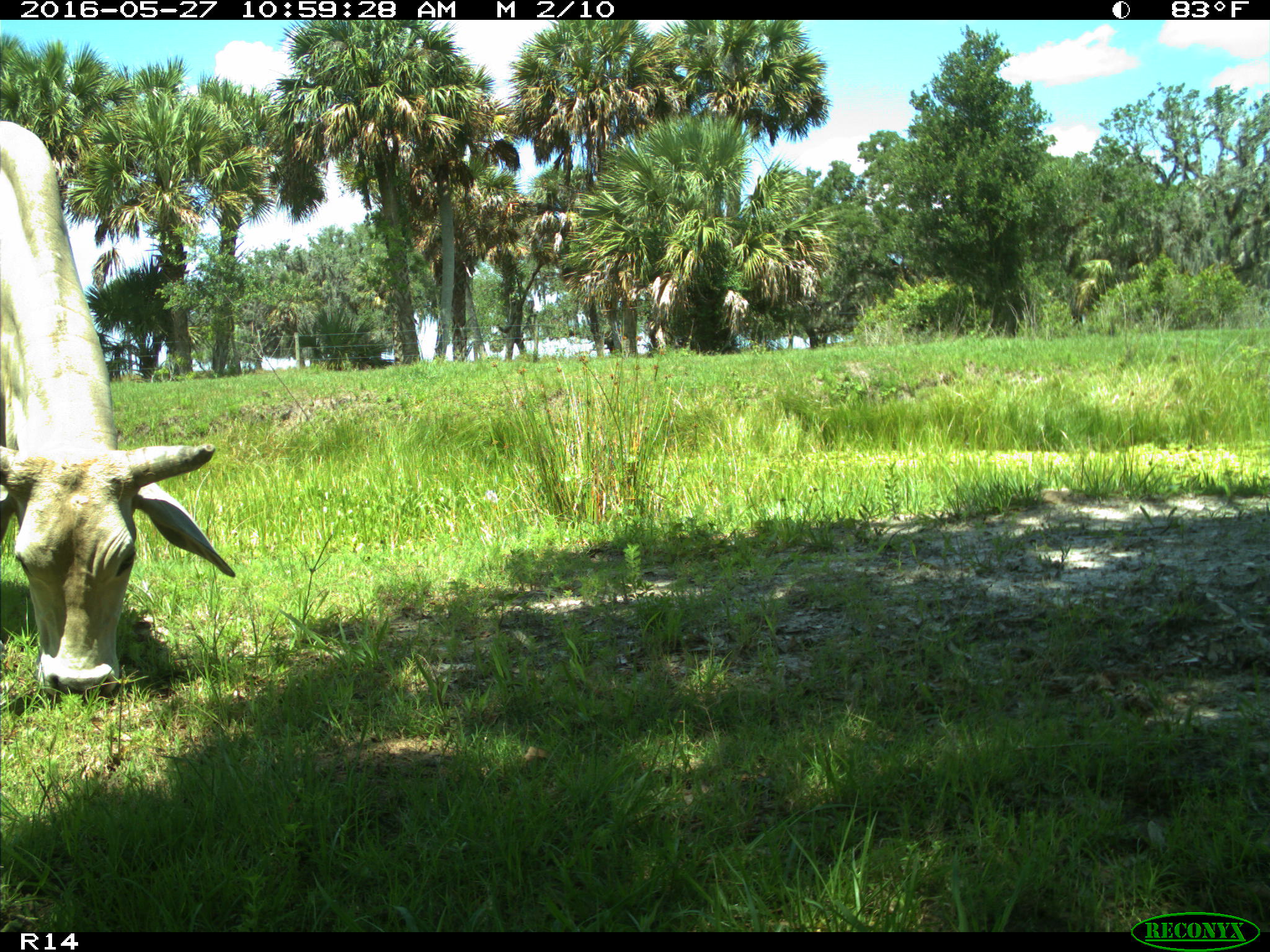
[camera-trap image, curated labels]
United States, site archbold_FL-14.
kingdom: Animalia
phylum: Chordata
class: Mammalia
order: Artiodactyla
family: Bovidae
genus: Bos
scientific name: Bos taurus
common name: domestic cow